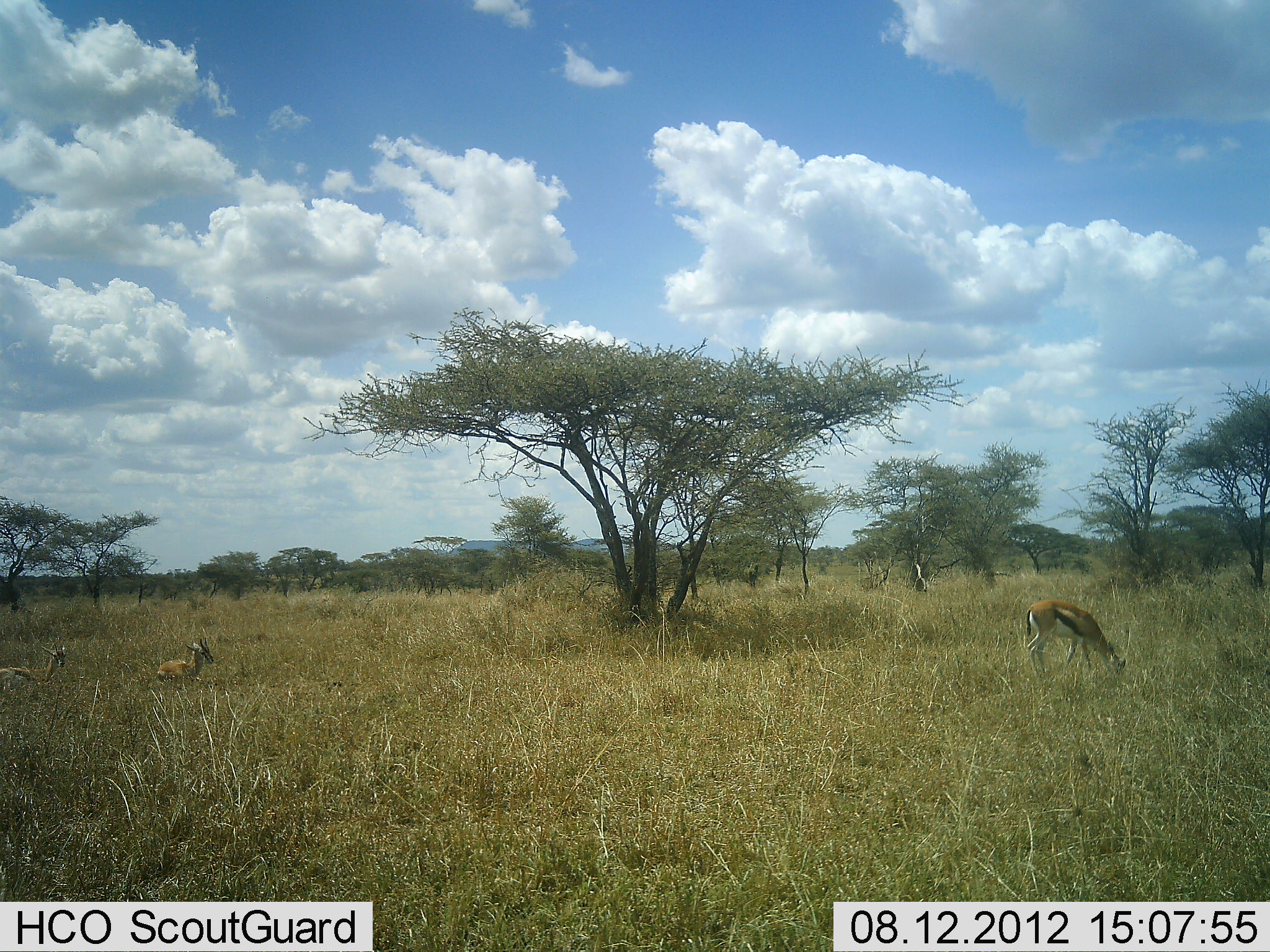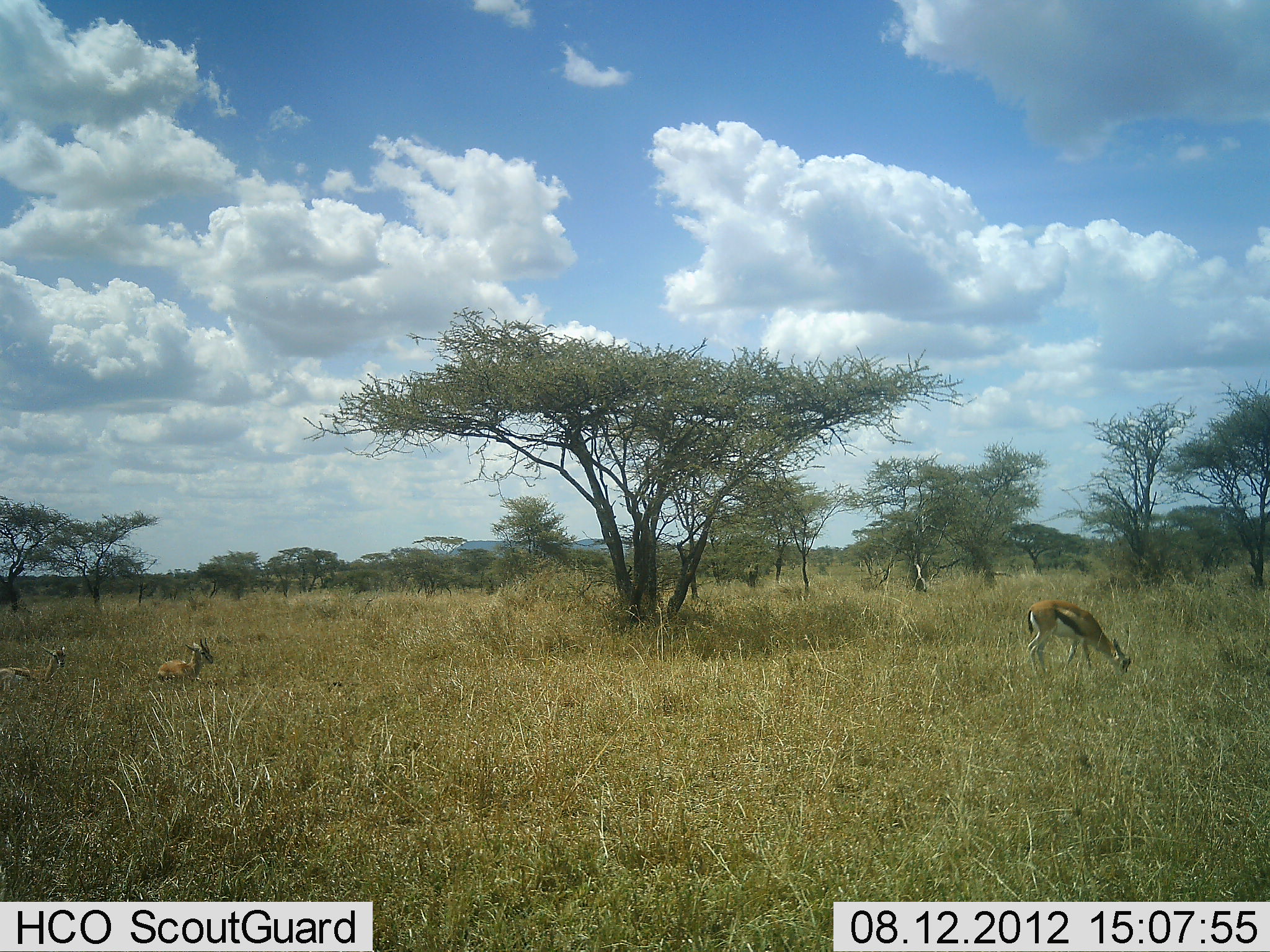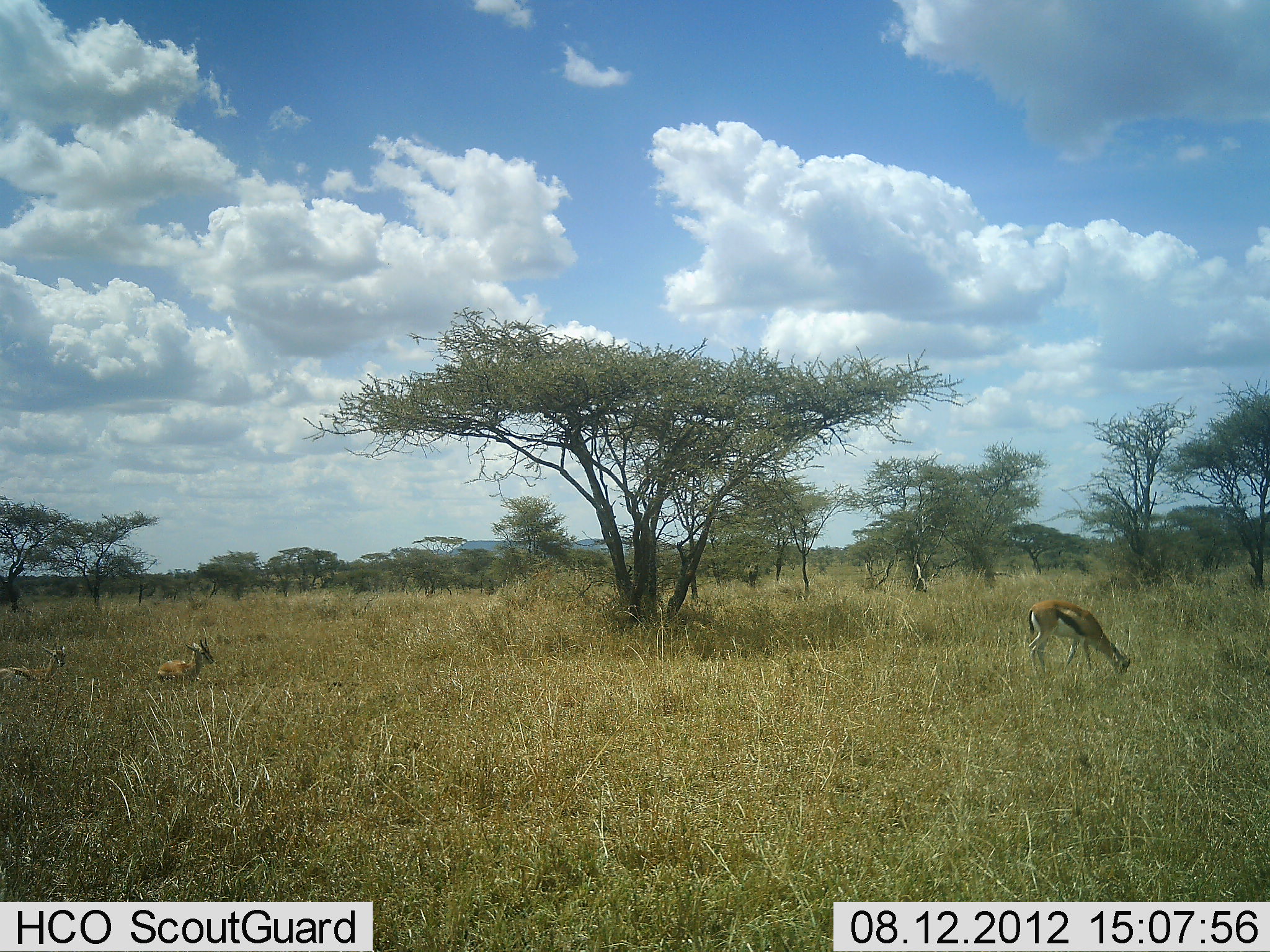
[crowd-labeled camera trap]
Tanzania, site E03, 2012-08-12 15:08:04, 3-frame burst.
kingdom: Animalia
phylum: Chordata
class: Mammalia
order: Artiodactyla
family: Bovidae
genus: Eudorcas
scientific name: Eudorcas thomsonii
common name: thomson's gazelle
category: gazellethomsons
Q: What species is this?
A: Gazellethomsons (thomson's gazelle) (Eudorcas thomsonii).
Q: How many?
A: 3.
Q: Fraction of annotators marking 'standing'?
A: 20%.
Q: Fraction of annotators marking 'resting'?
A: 70%.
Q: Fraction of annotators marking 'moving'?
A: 20%.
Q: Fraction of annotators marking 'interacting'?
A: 0%.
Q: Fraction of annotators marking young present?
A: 10%.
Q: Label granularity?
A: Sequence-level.